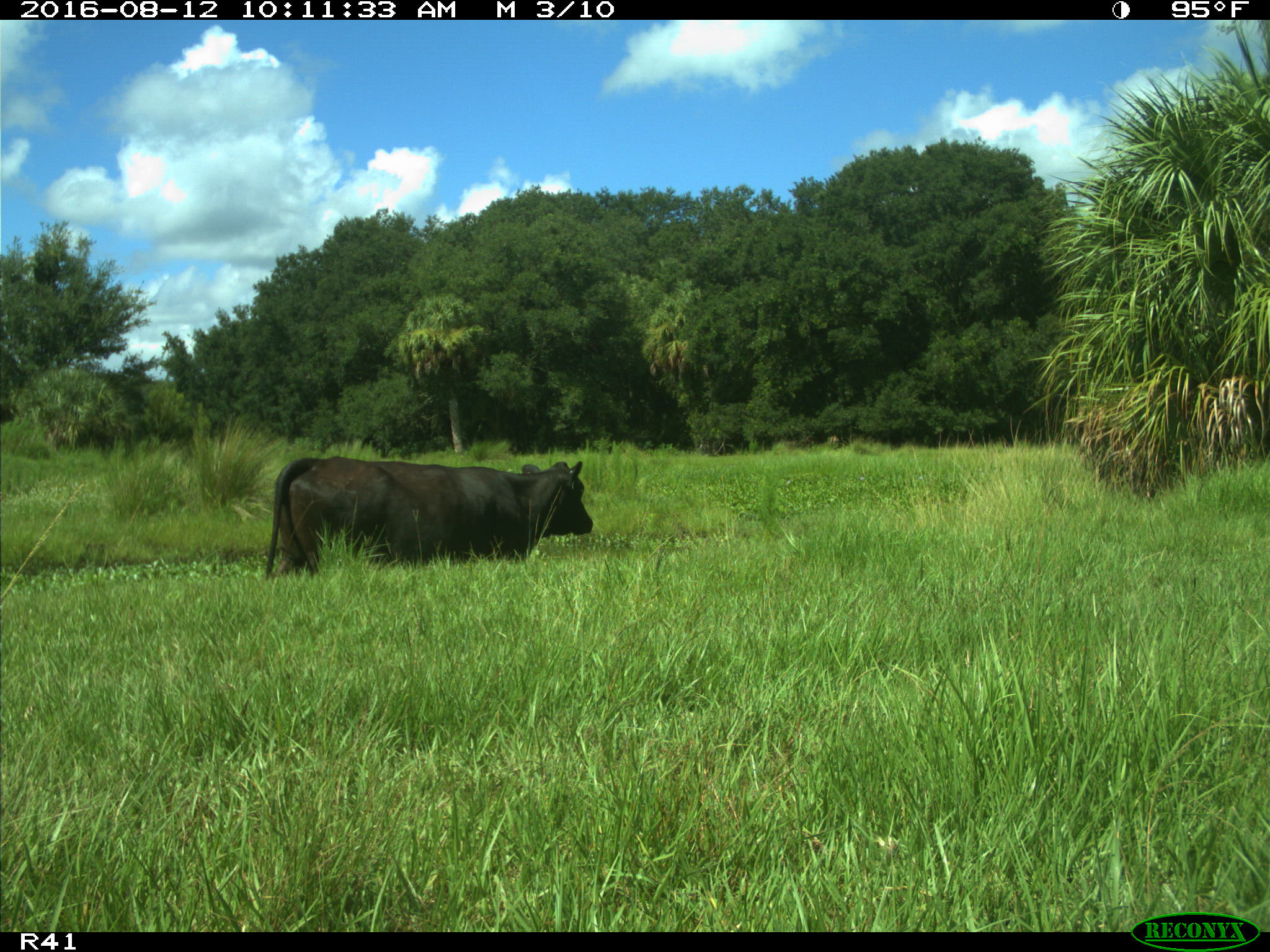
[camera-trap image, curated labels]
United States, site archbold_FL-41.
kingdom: Animalia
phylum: Chordata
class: Mammalia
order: Artiodactyla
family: Bovidae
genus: Bos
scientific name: Bos taurus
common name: domestic cow